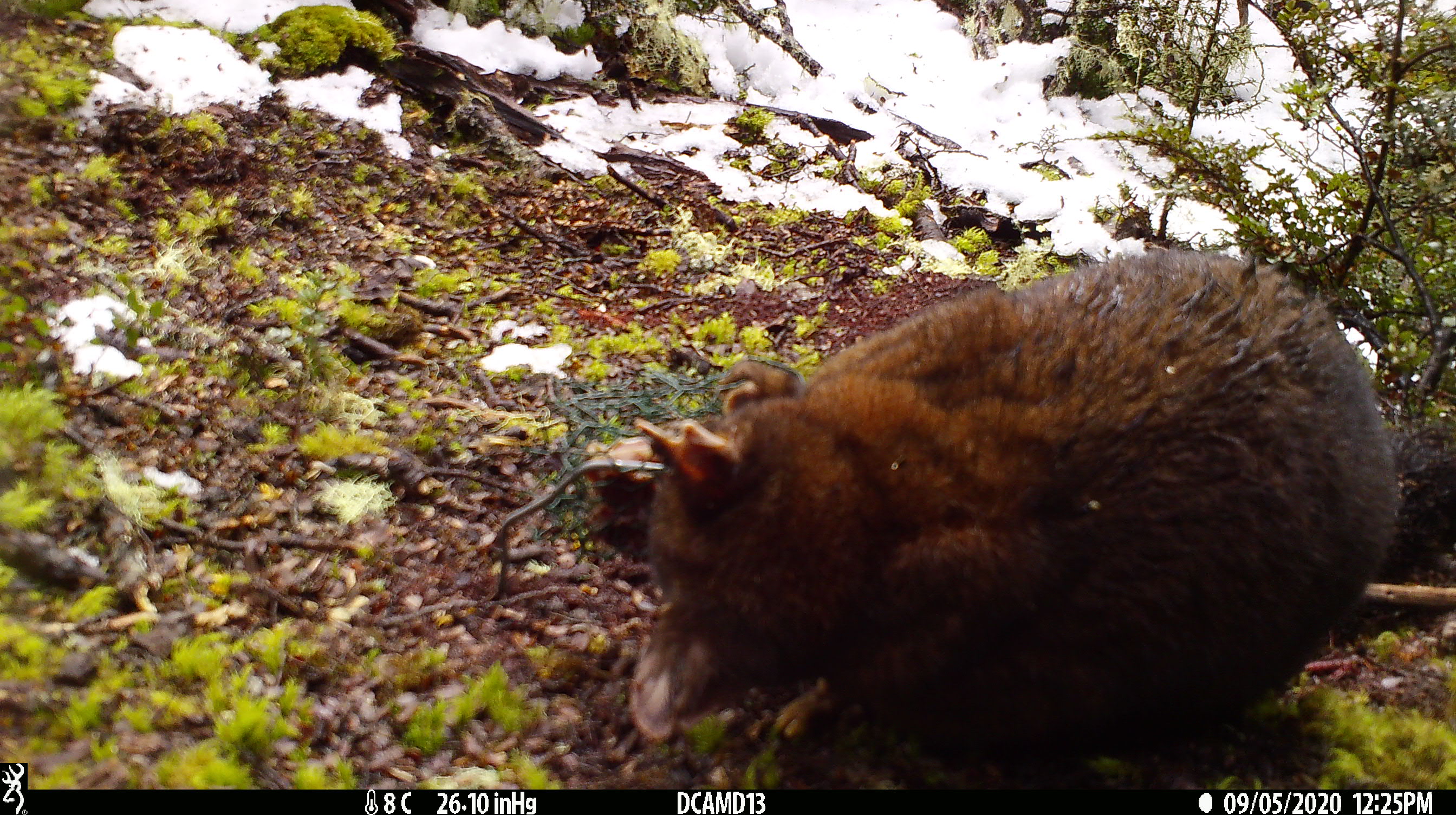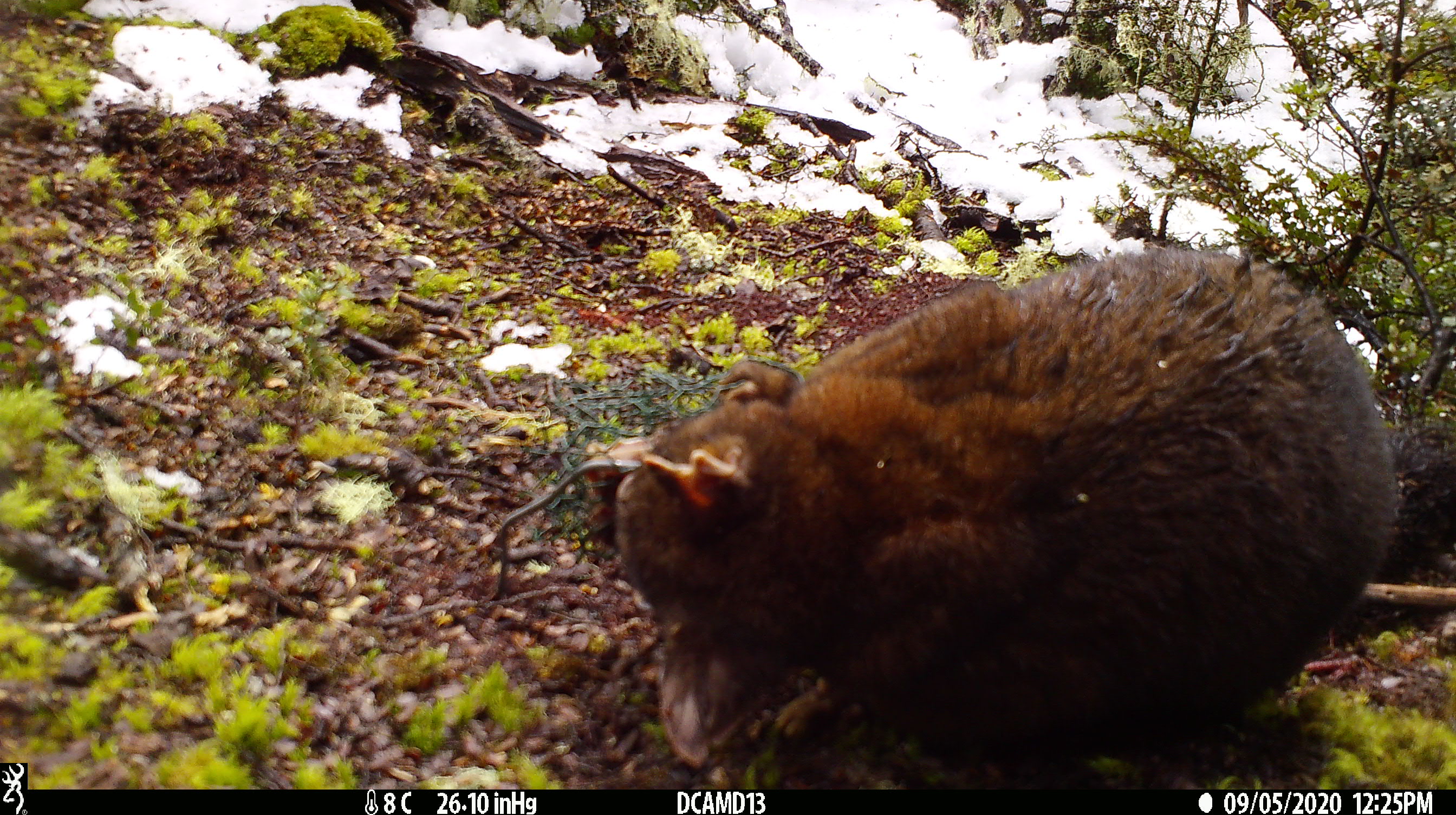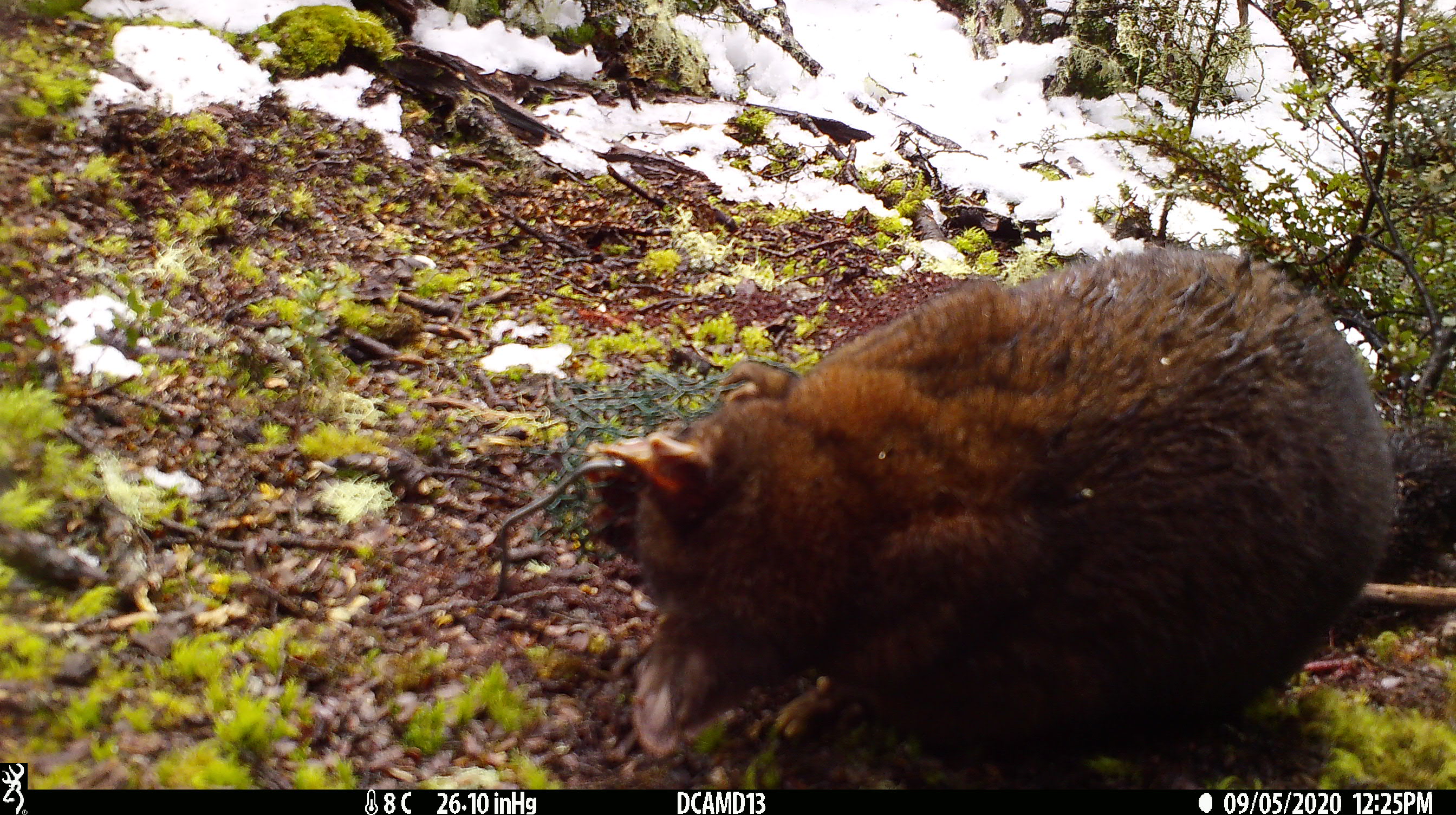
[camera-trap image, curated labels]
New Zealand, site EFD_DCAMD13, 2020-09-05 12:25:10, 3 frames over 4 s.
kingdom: Animalia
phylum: Chordata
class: Mammalia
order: Diprotodontia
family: Phalangeridae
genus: Trichosurus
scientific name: Trichosurus vulpecula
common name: common brushtail possum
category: possum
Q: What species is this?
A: Possum (common brushtail possum) (Trichosurus vulpecula).